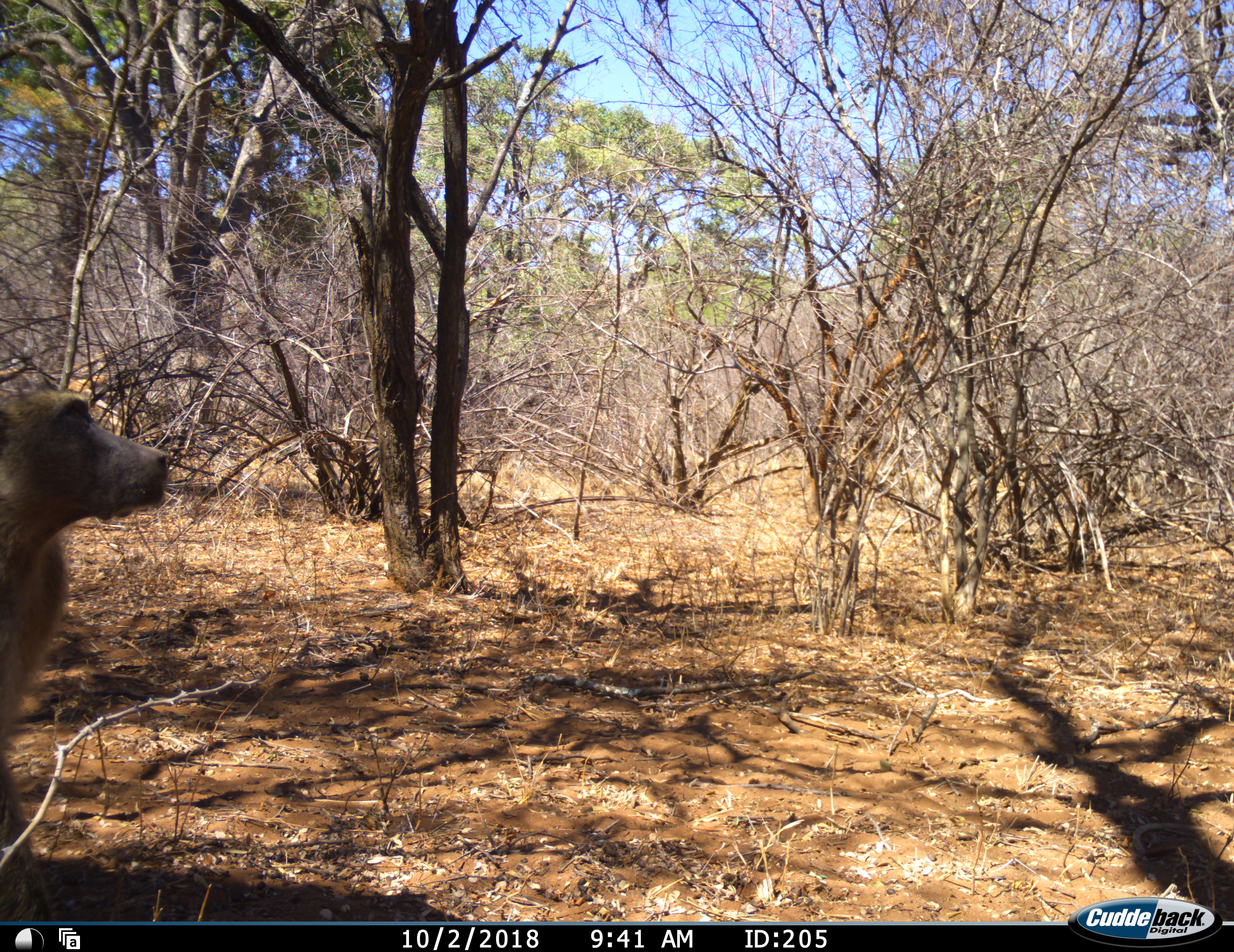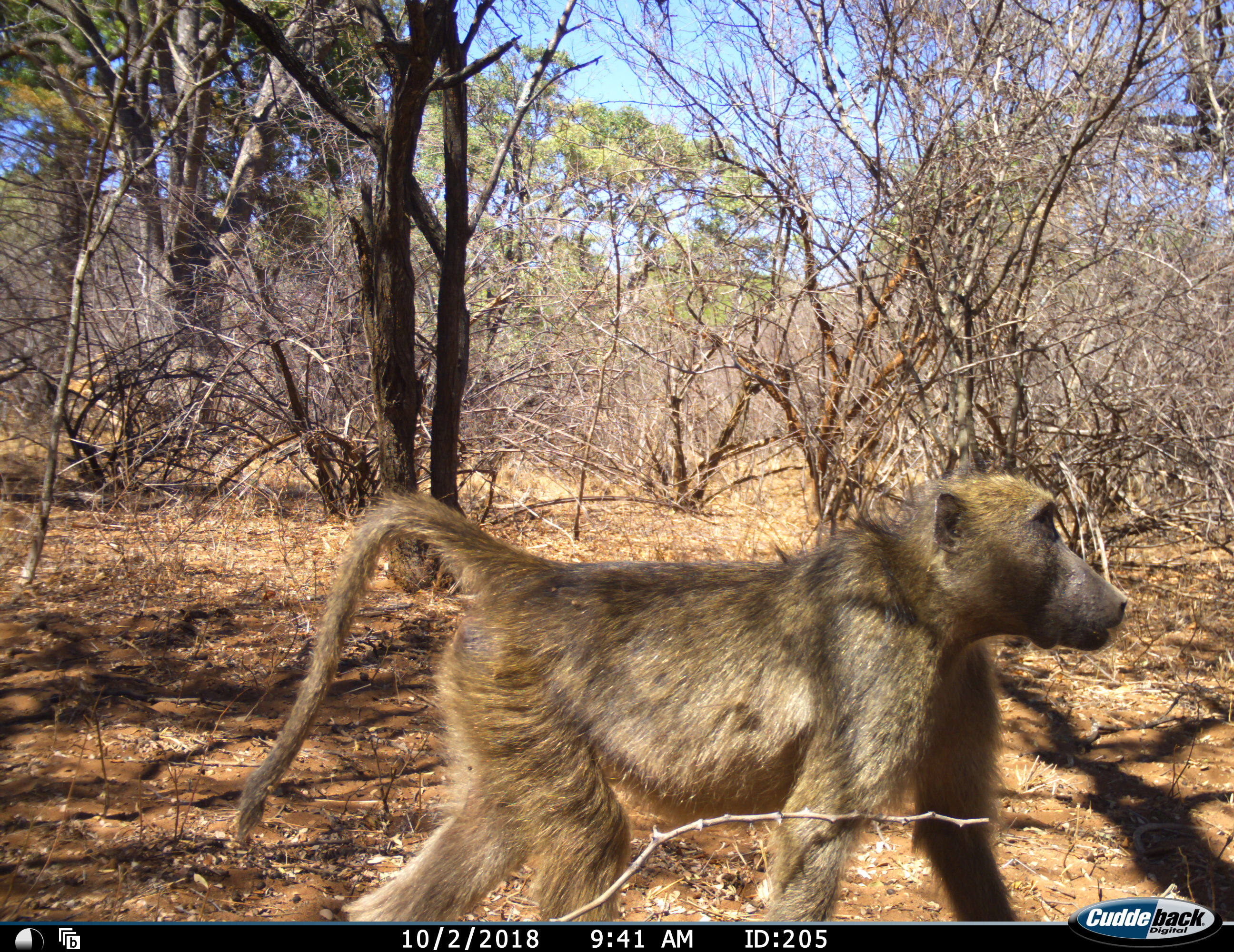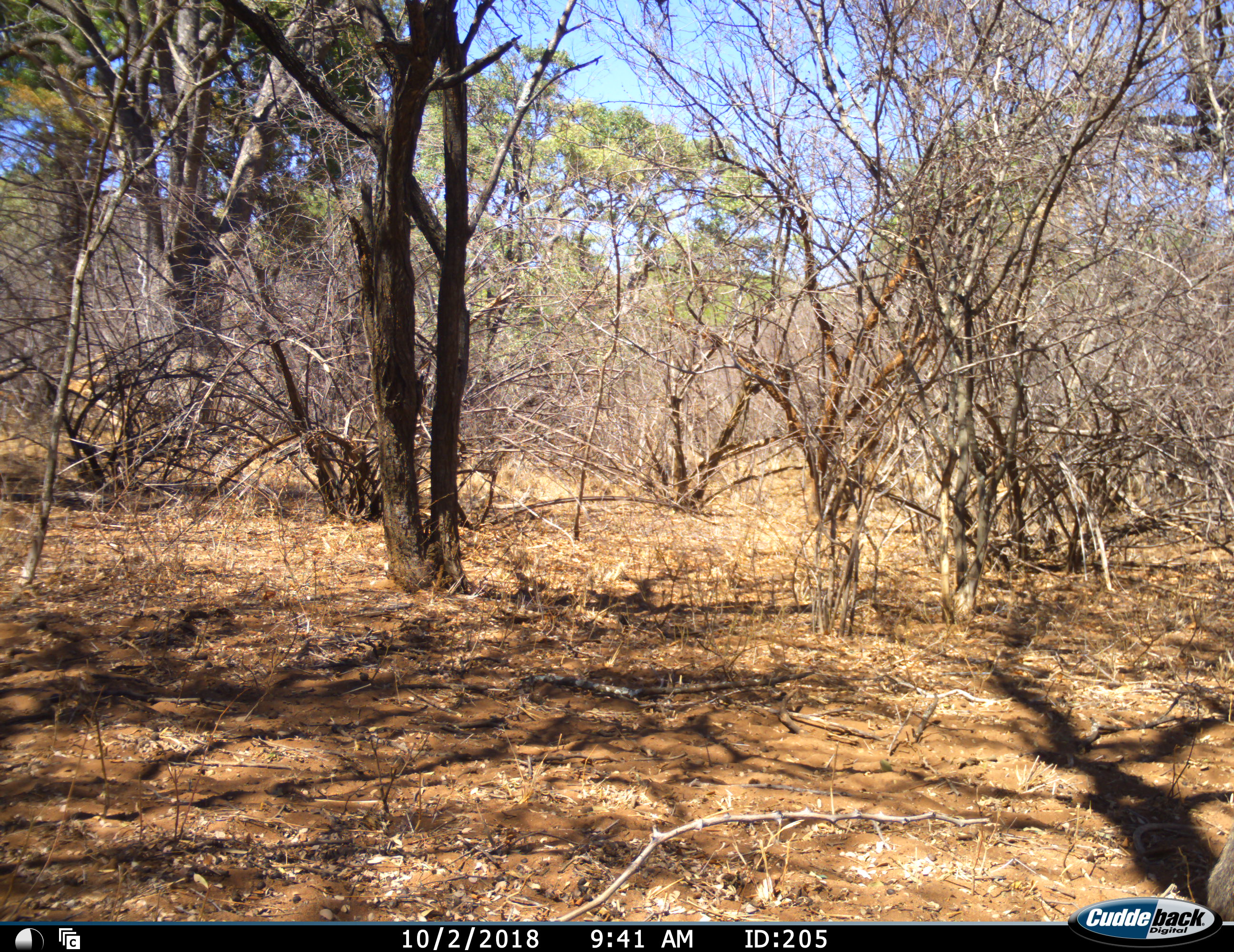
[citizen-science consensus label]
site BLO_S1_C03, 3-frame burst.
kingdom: Animalia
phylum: Chordata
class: Mammalia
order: Primates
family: Cercopithecidae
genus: Papio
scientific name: Papio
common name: baboon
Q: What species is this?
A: Baboon (Papio).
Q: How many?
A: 1.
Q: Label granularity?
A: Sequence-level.